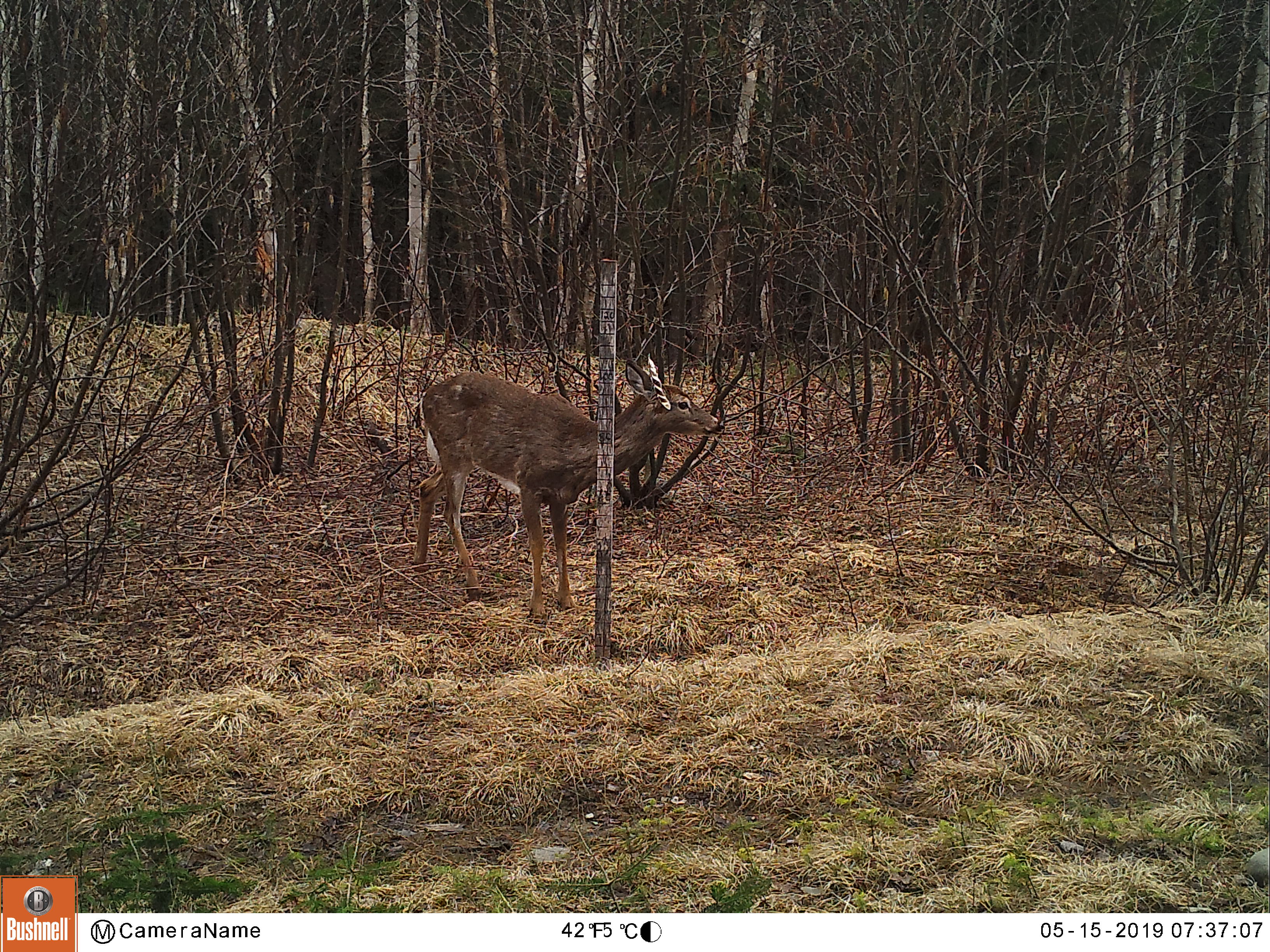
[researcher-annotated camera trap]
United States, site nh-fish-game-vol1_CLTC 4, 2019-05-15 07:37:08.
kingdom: Animalia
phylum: Chordata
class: Mammalia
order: Artiodactyla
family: Cervidae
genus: Odocoileus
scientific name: Odocoileus virginianus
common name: white-tailed deer